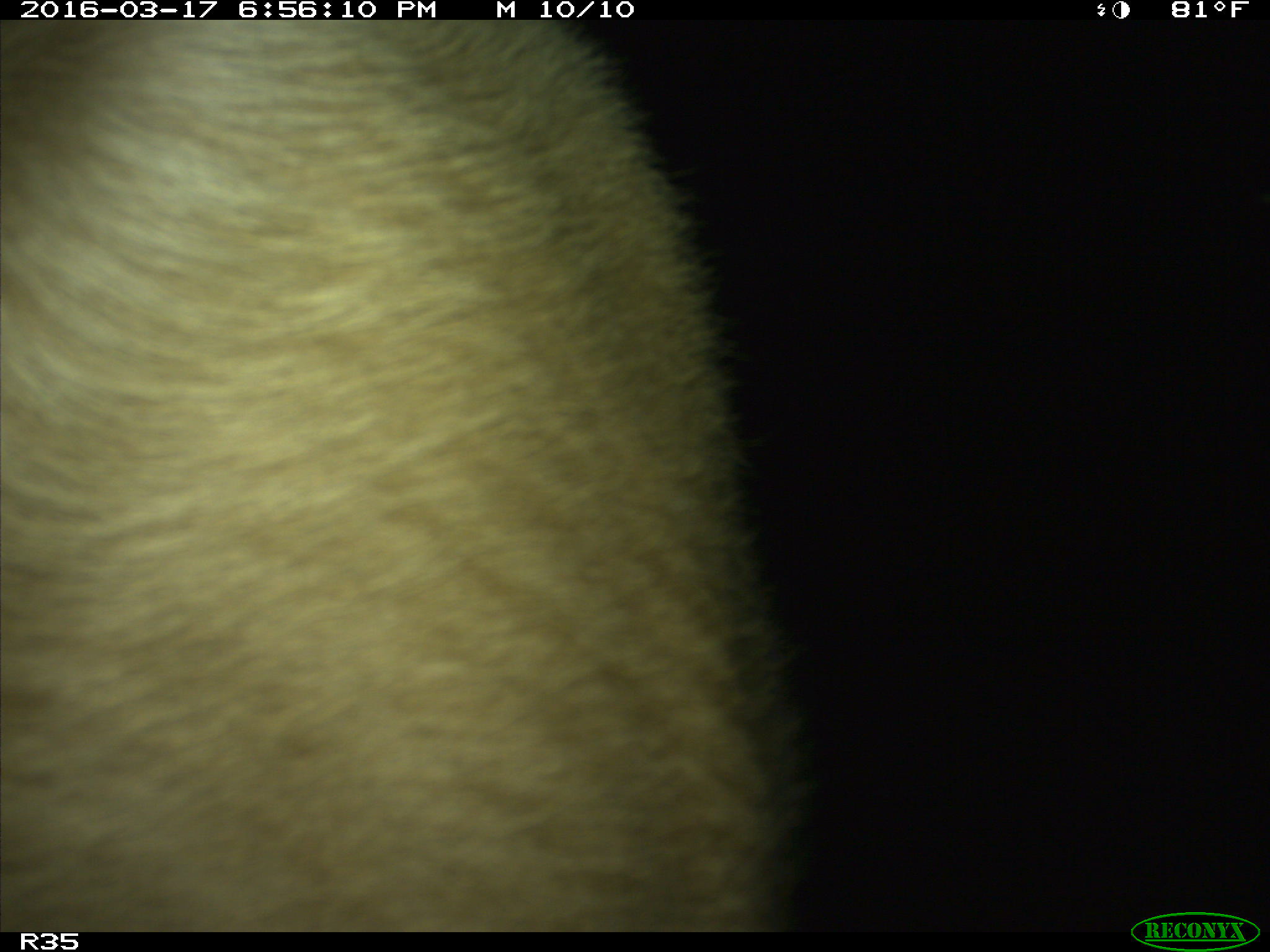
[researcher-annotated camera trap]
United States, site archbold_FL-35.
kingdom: Animalia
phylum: Chordata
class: Mammalia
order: Artiodactyla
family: Bovidae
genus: Bos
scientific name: Bos taurus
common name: domestic cow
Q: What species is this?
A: Bos taurus (domestic cow).